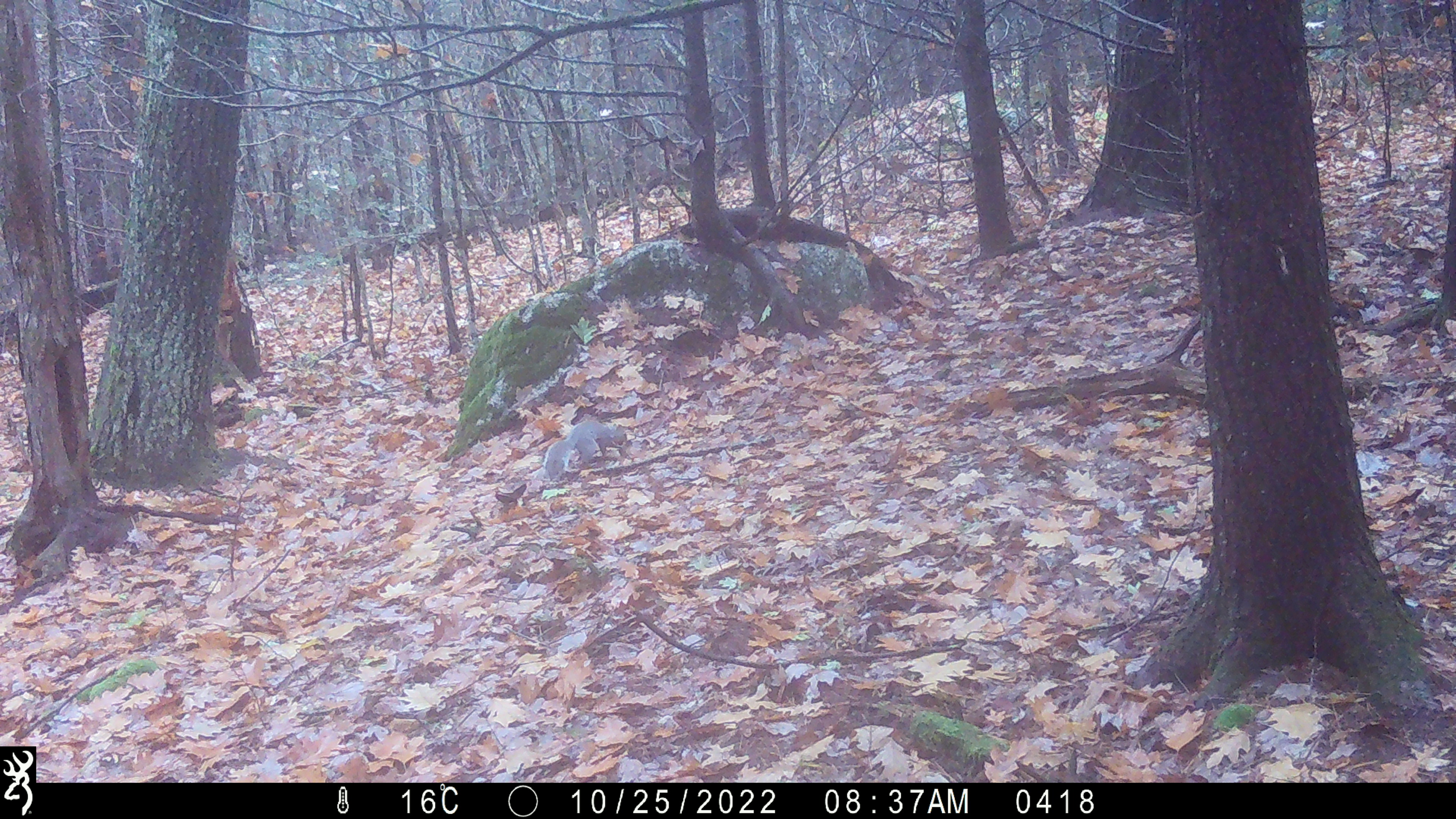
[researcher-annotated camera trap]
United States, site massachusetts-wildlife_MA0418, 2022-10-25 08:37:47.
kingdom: Animalia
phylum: Chordata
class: Mammalia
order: Rodentia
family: Sciuridae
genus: Sciurus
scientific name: Sciurus carolinensis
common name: gray squirrel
Gray squirrel (Sciurus carolinensis).